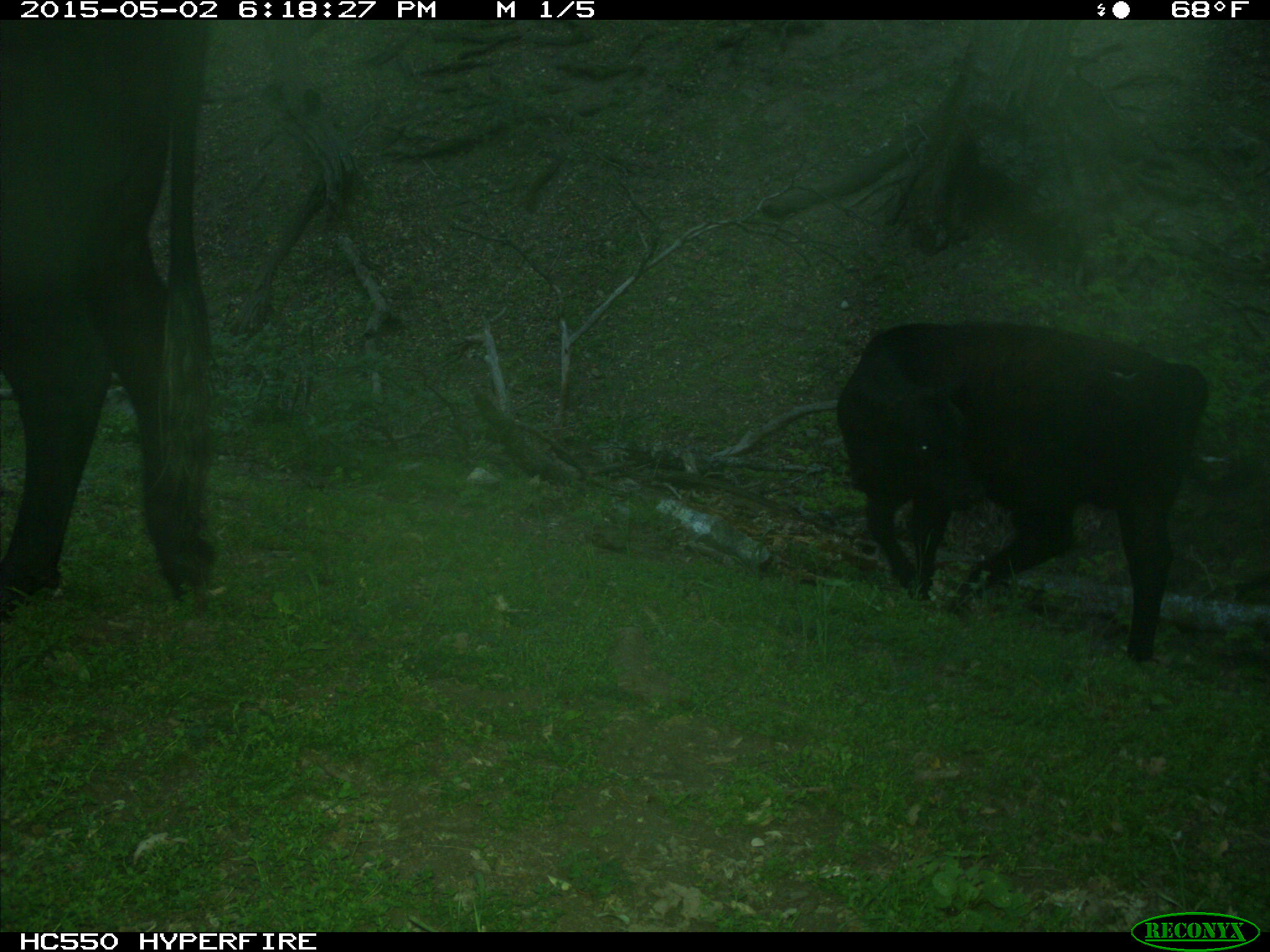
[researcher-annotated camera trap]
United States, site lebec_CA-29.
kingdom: Animalia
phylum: Chordata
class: Mammalia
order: Artiodactyla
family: Bovidae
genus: Bos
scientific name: Bos taurus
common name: domestic cow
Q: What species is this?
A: Bos taurus (domestic cow).